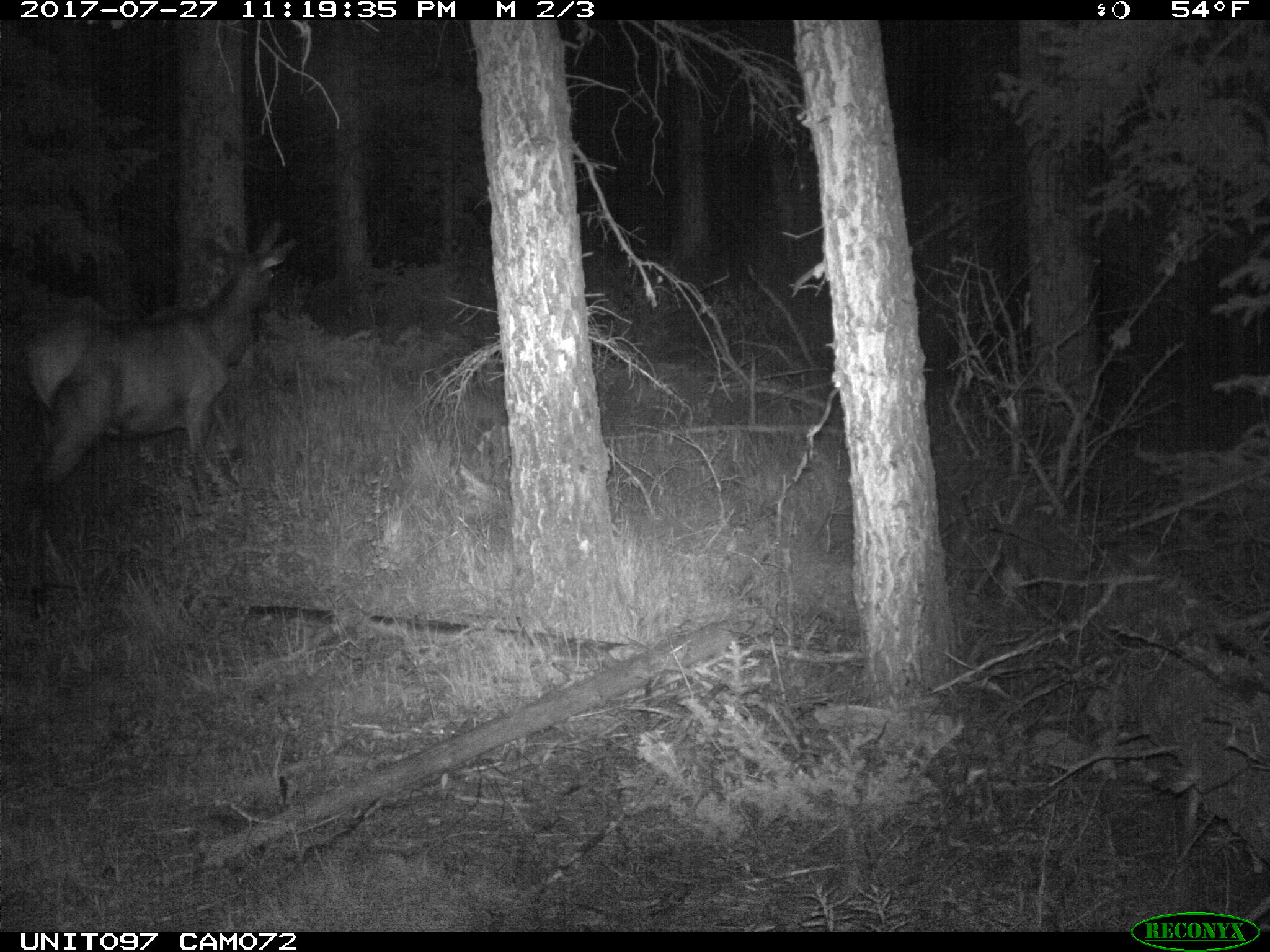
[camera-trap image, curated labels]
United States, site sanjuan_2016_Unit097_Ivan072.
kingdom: Animalia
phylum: Chordata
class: Mammalia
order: Artiodactyla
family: Cervidae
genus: Cervus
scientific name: Cervus elaphus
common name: red deer